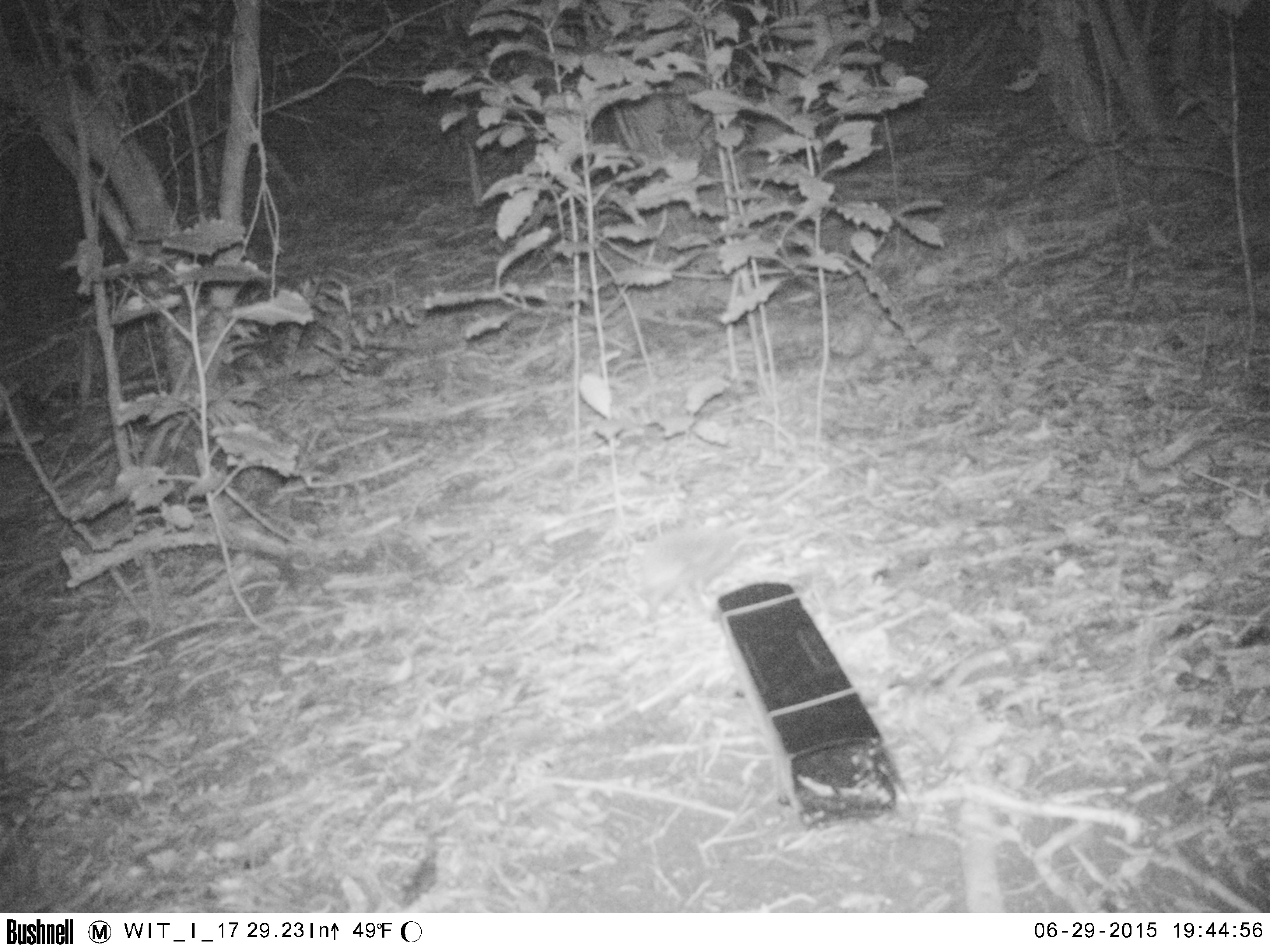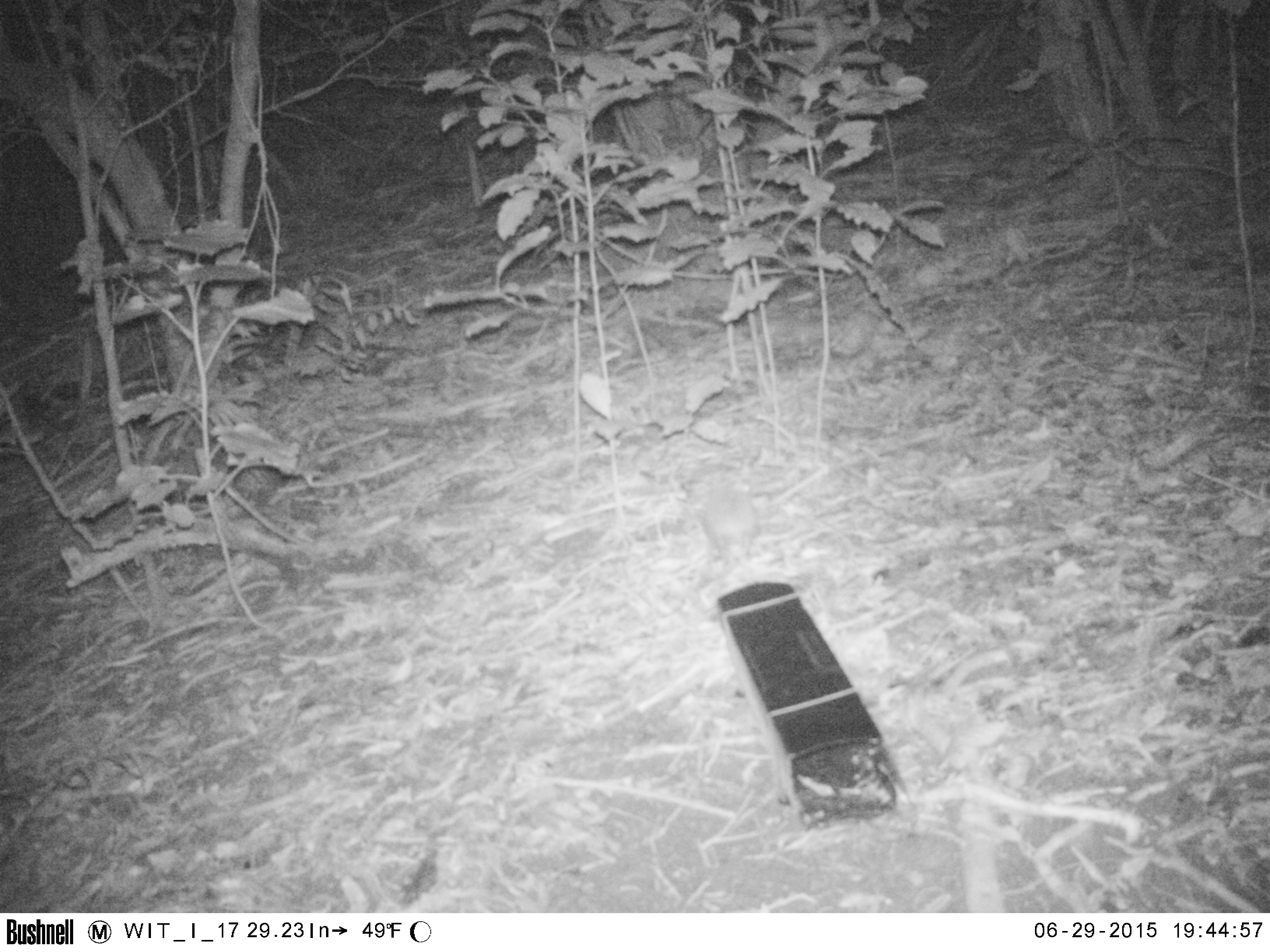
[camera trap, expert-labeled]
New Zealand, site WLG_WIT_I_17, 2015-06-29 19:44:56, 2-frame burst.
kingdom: Animalia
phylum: Chordata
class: Mammalia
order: Eulipotyphla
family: Erinaceidae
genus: Erinaceus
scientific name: Erinaceus europaeus europaeus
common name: european hedgehog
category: hedgehog